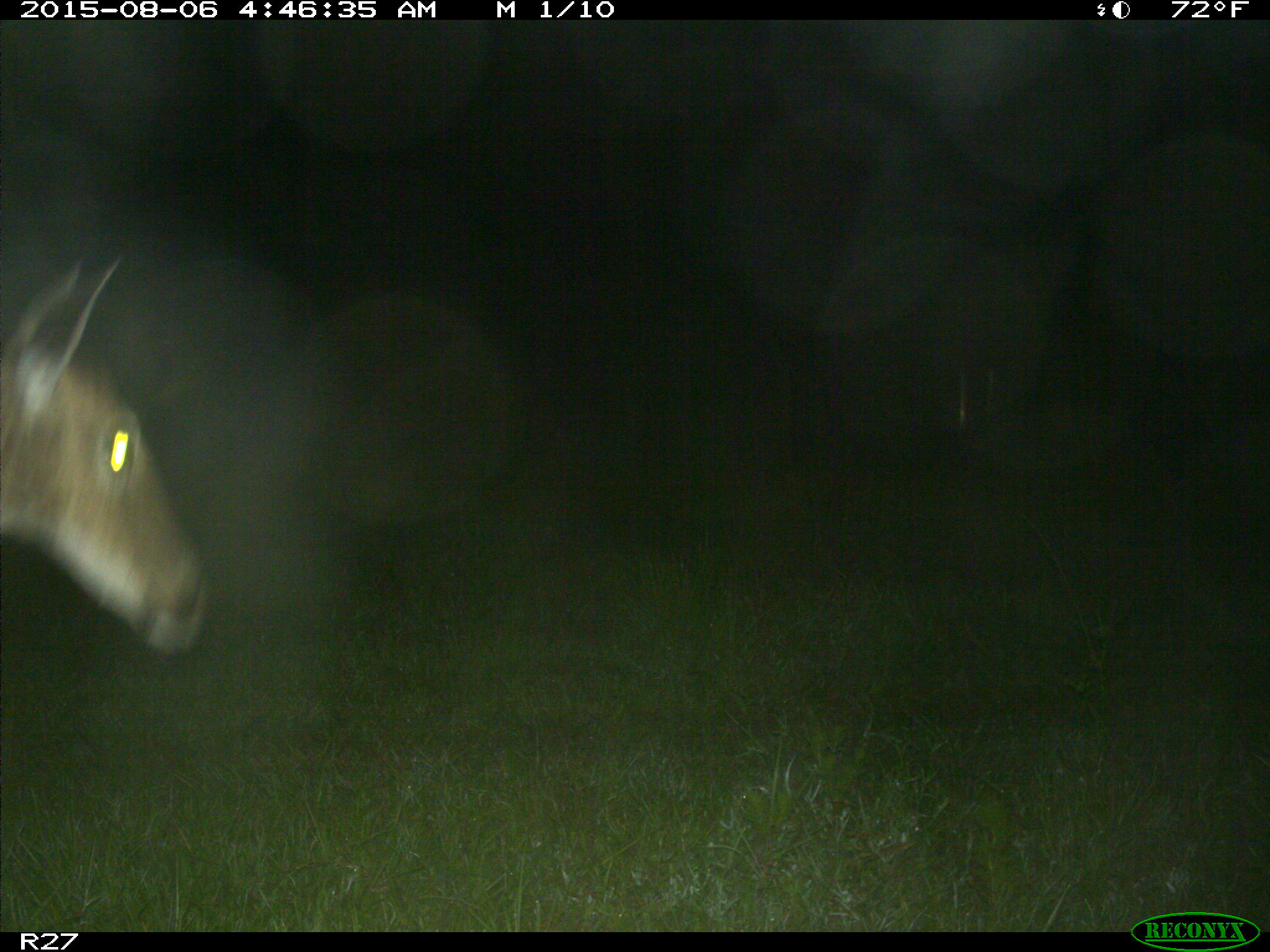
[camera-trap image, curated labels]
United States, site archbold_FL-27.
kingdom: Animalia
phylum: Chordata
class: Mammalia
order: Artiodactyla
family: Cervidae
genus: Odocoileus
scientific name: Odocoileus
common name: deer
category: unidentified deer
Unidentified deer (deer) (Odocoileus).